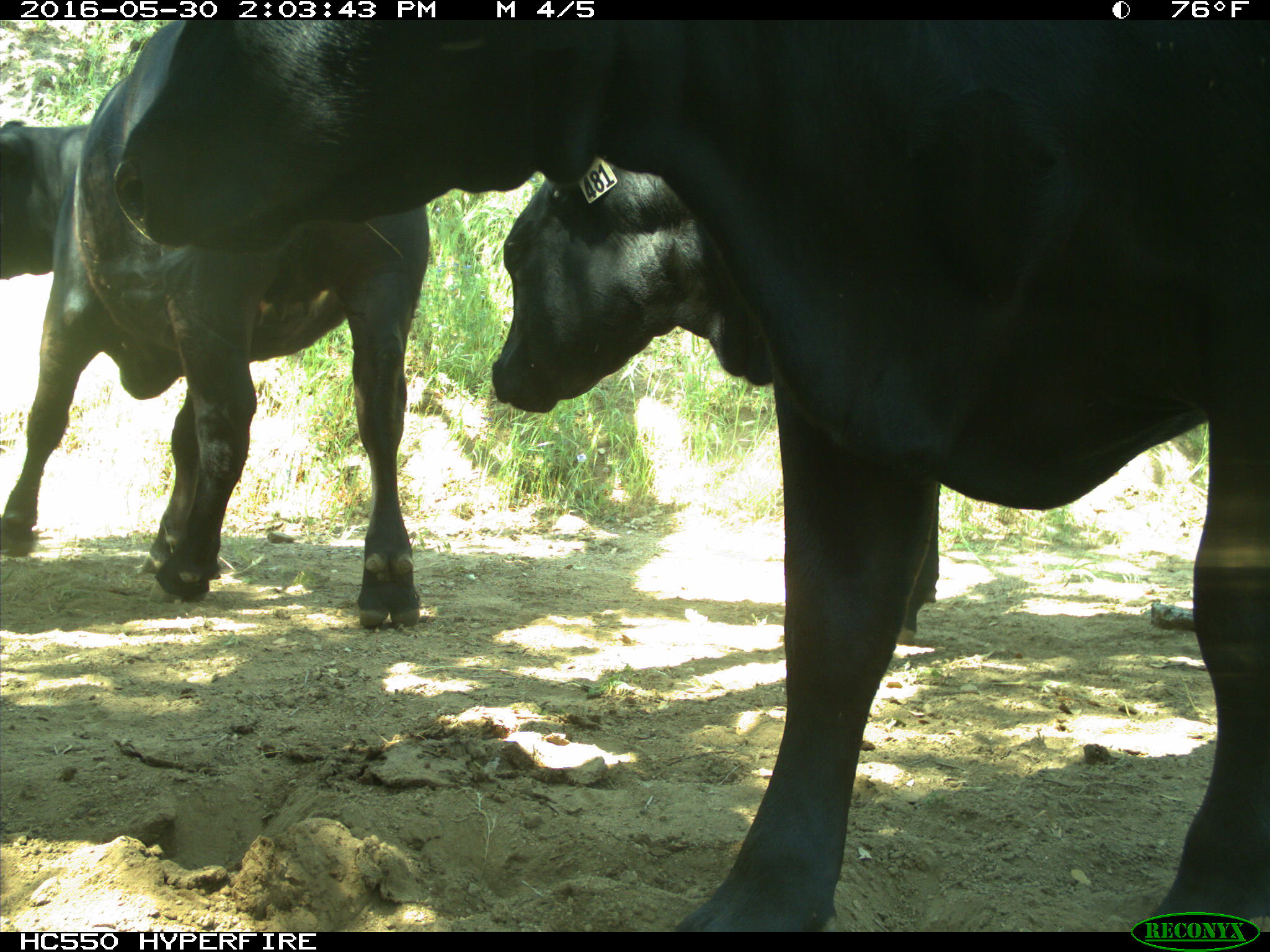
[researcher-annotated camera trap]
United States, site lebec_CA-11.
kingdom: Animalia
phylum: Chordata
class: Mammalia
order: Artiodactyla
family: Bovidae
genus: Bos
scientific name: Bos taurus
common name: domestic cow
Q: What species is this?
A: Bos taurus (domestic cow).